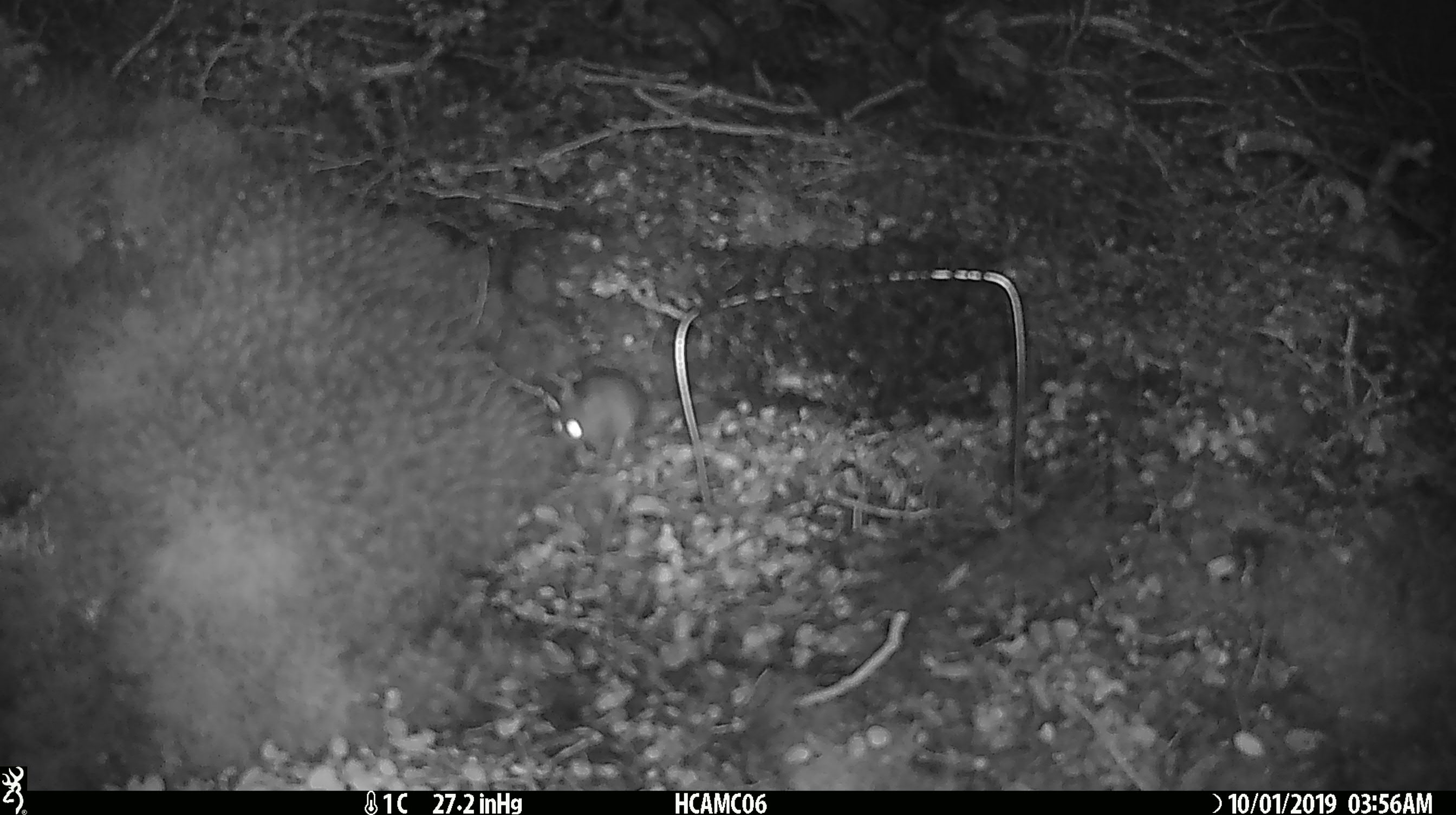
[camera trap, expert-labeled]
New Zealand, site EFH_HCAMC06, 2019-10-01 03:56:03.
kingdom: Animalia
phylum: Chordata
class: Mammalia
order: Rodentia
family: Muridae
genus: Mus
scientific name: Mus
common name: mouse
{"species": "mouse (Mus)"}